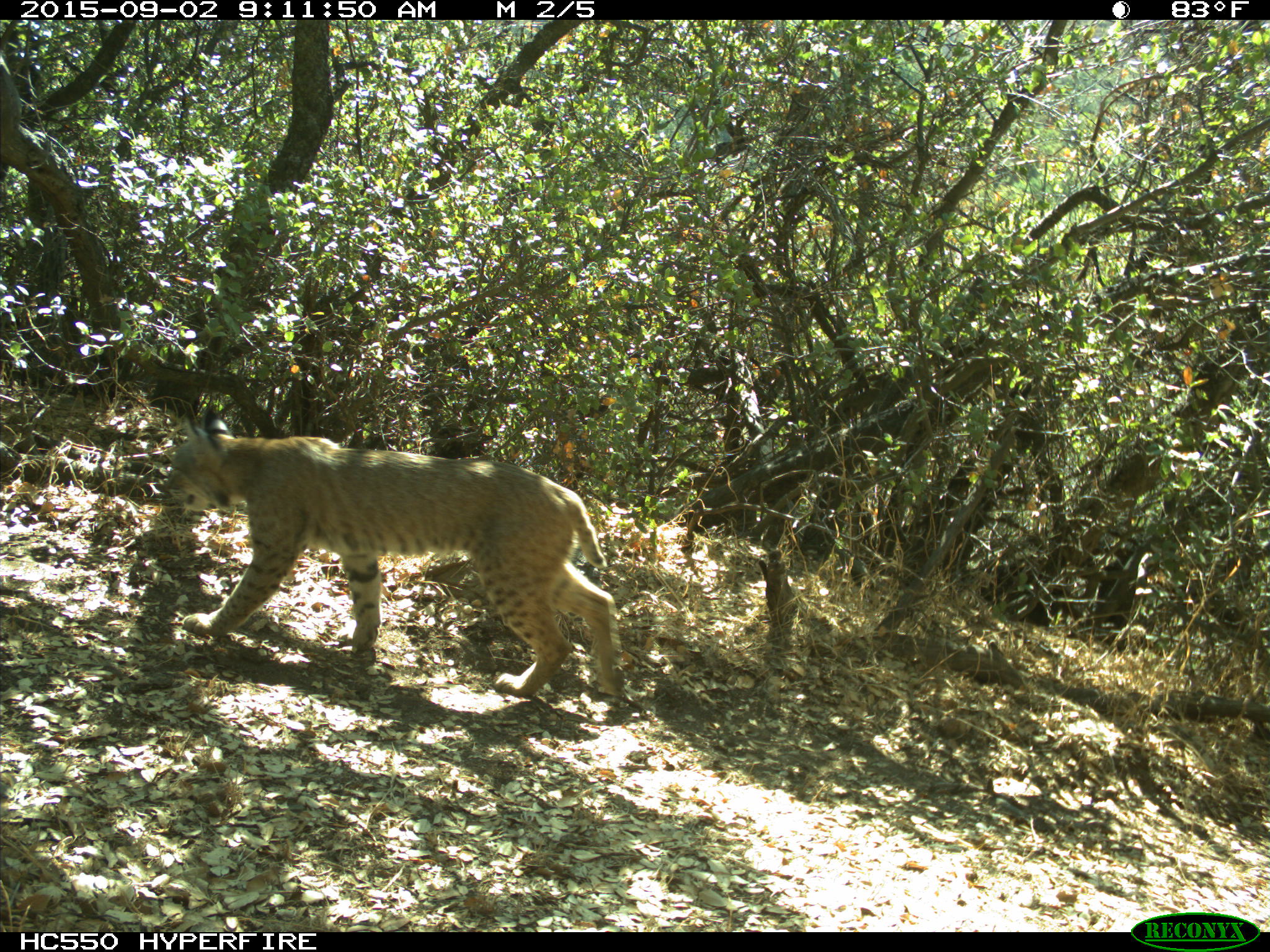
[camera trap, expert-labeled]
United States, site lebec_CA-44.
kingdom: Animalia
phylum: Chordata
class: Mammalia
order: Carnivora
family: Felidae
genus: Lynx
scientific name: Lynx rufus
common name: bobcat